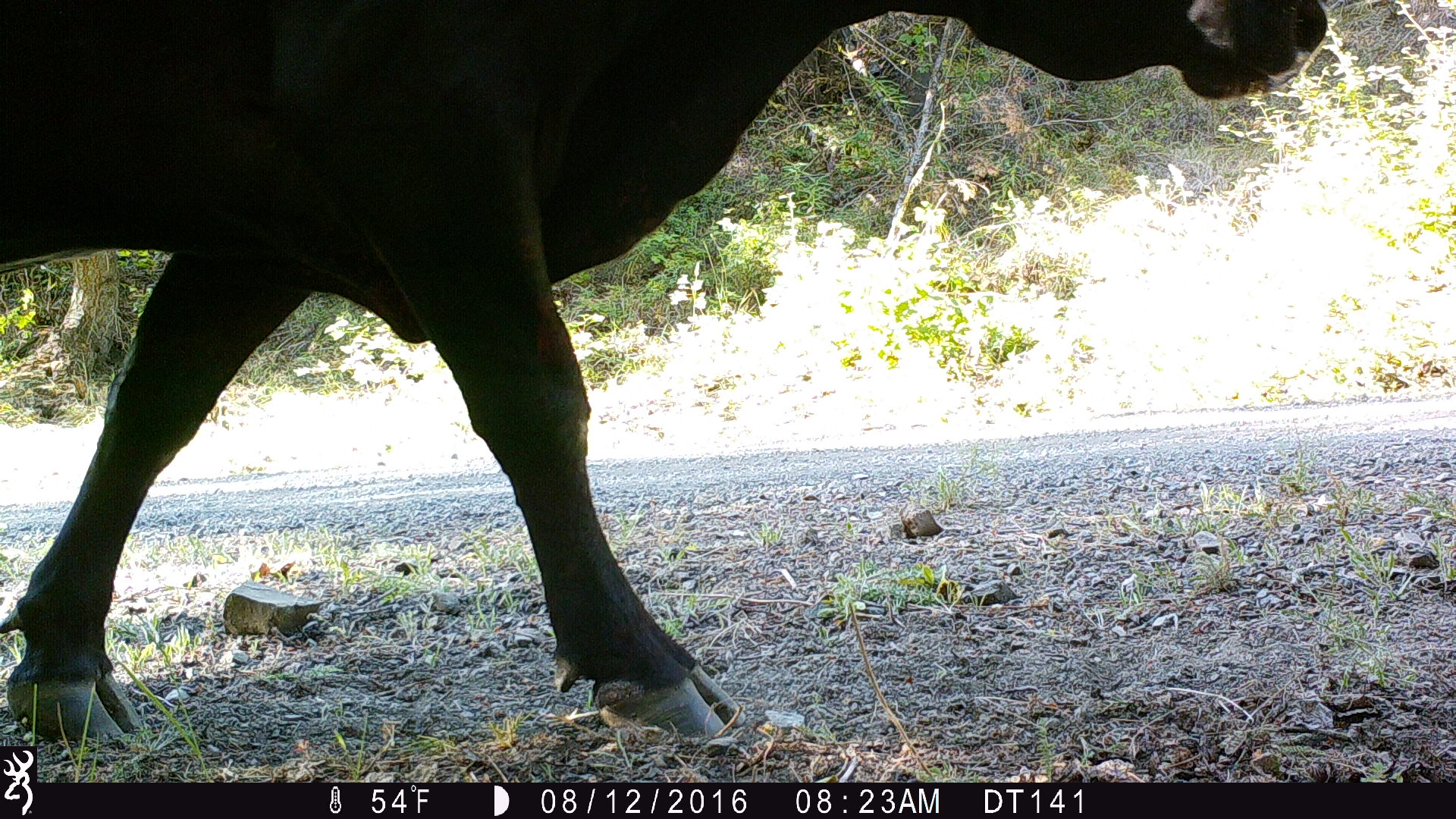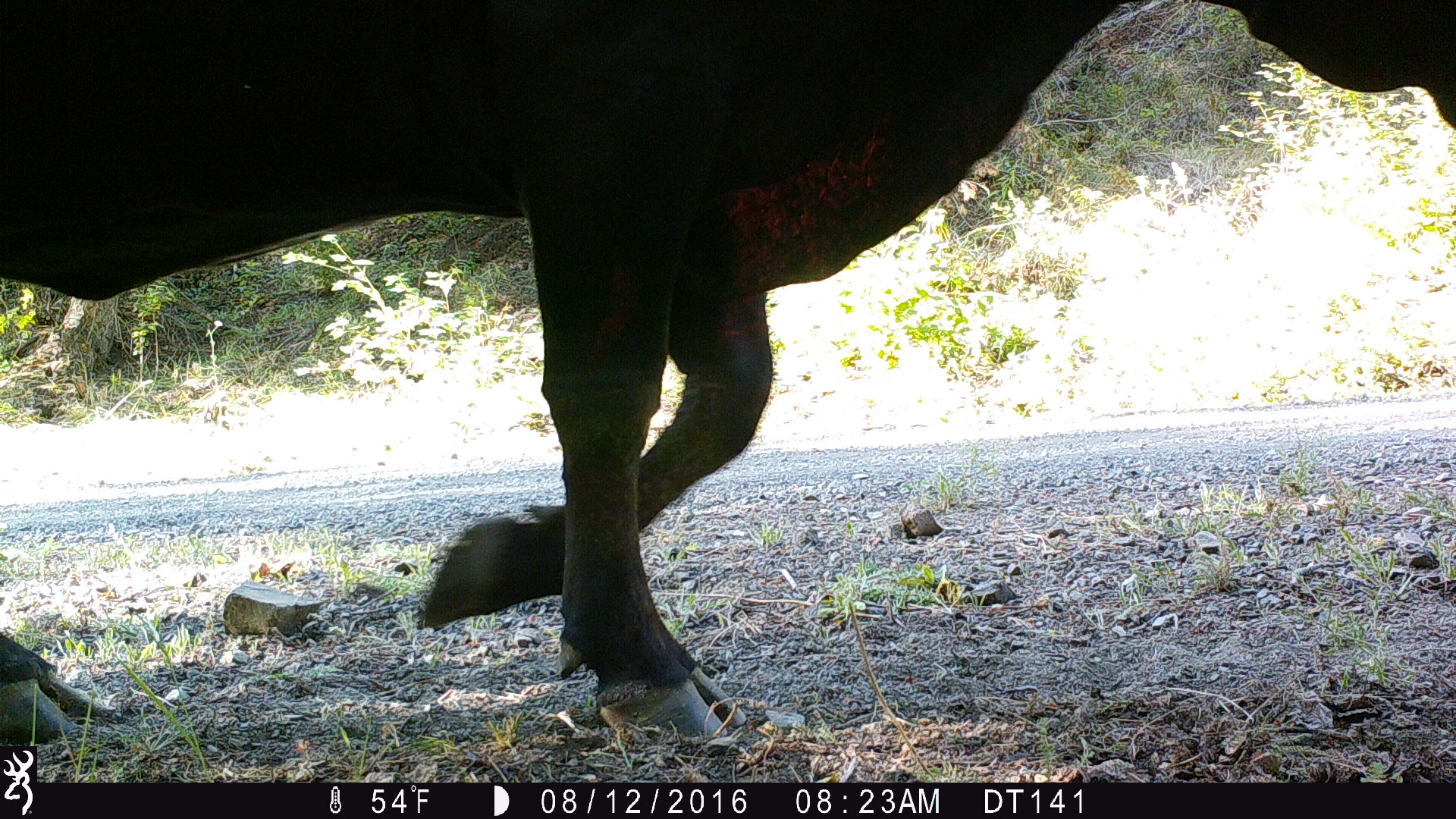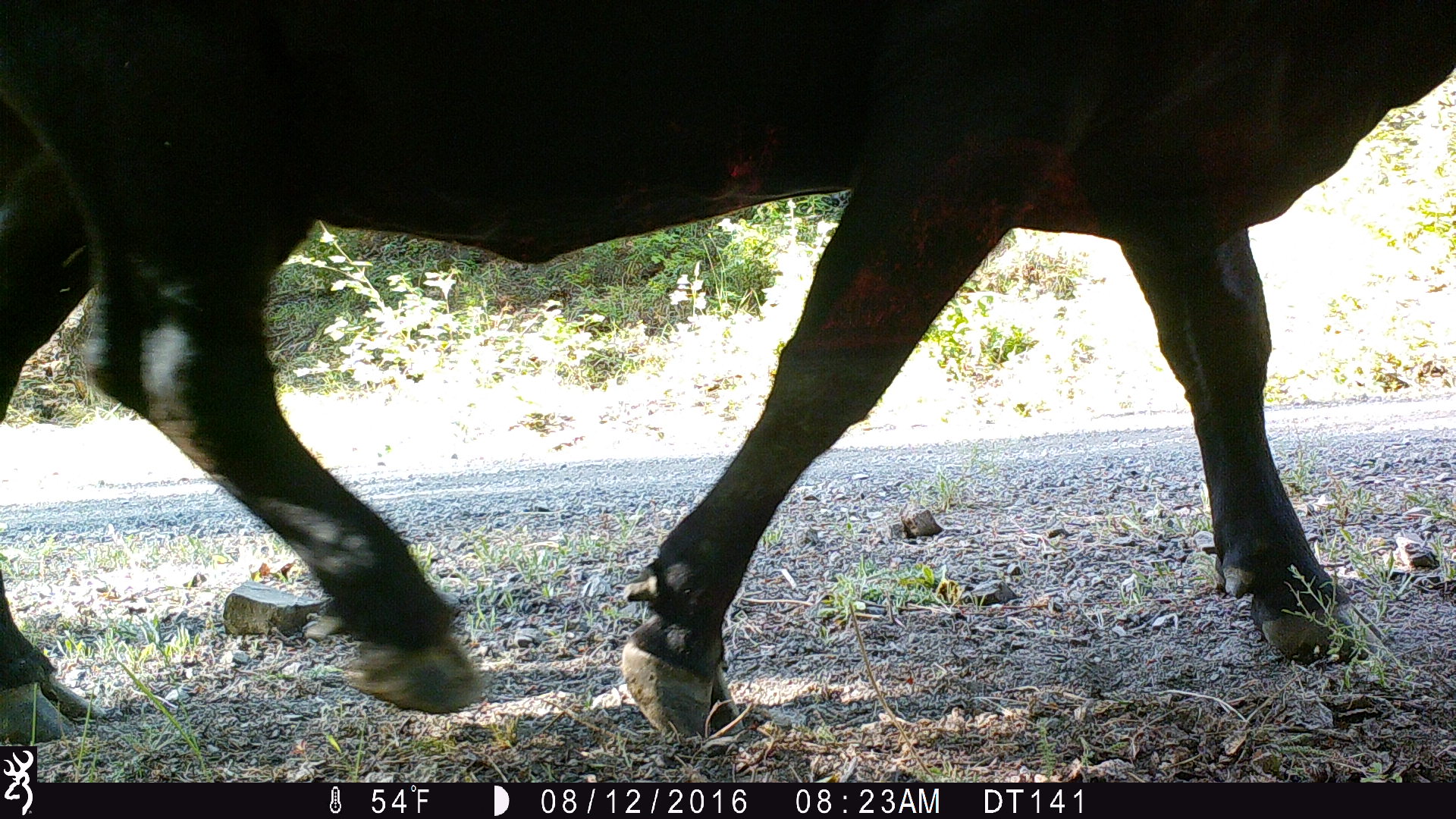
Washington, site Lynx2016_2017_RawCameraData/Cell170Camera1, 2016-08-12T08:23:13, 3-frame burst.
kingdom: Animalia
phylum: Chordata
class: Mammalia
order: Artiodactyla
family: Bovidae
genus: Bos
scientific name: Bos taurus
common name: domestic cattle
Domestic cattle (Bos taurus). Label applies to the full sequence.